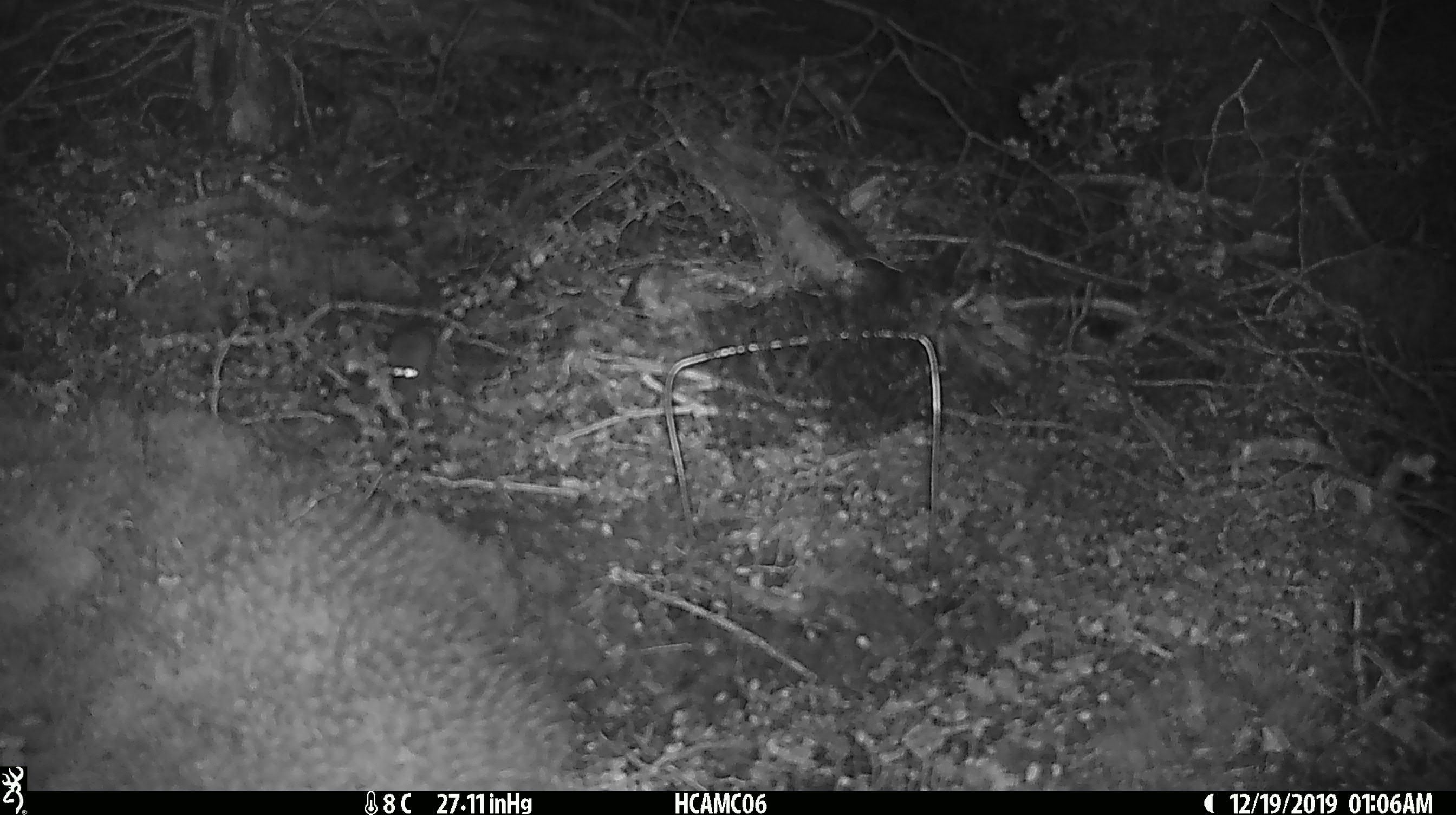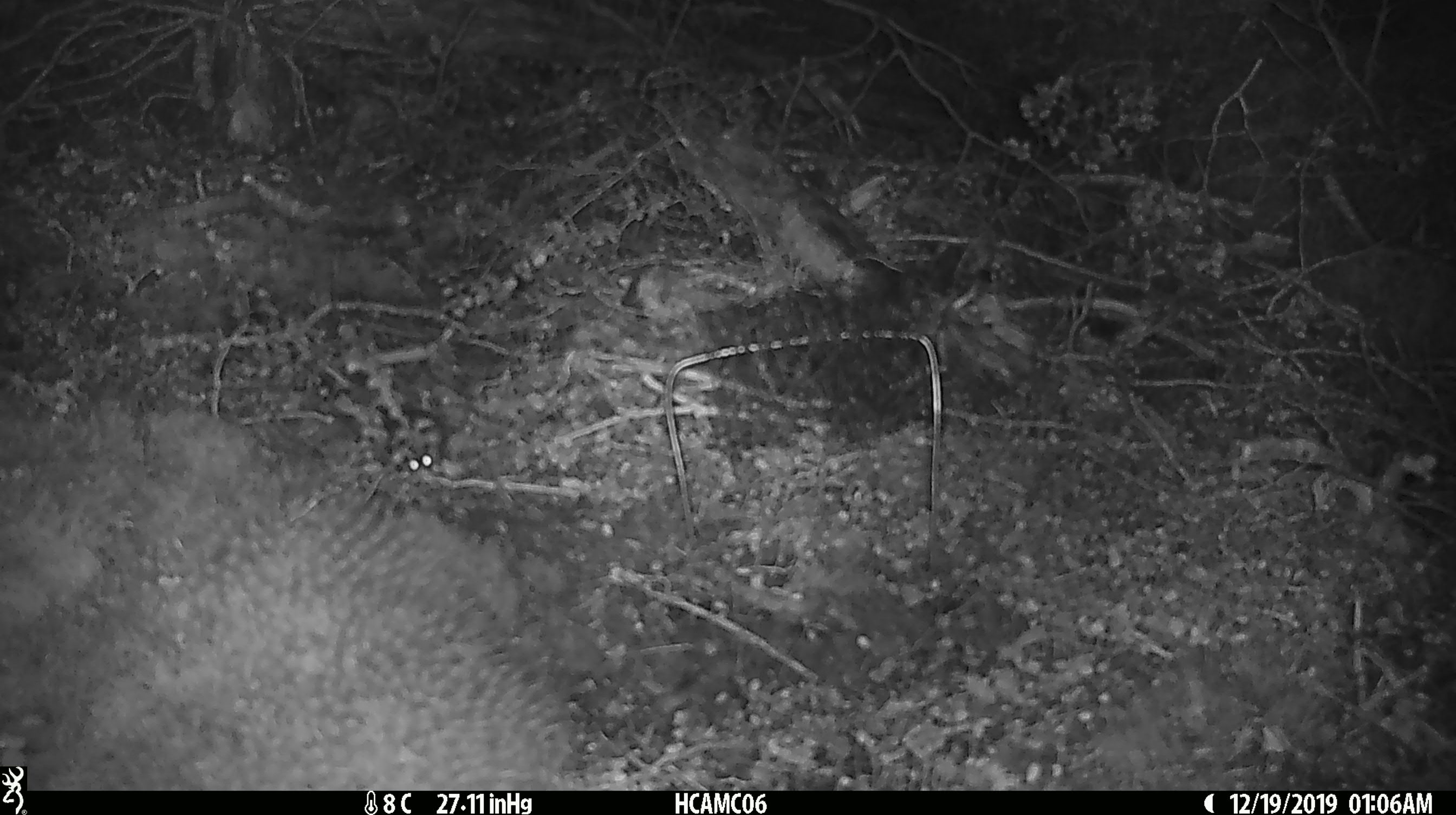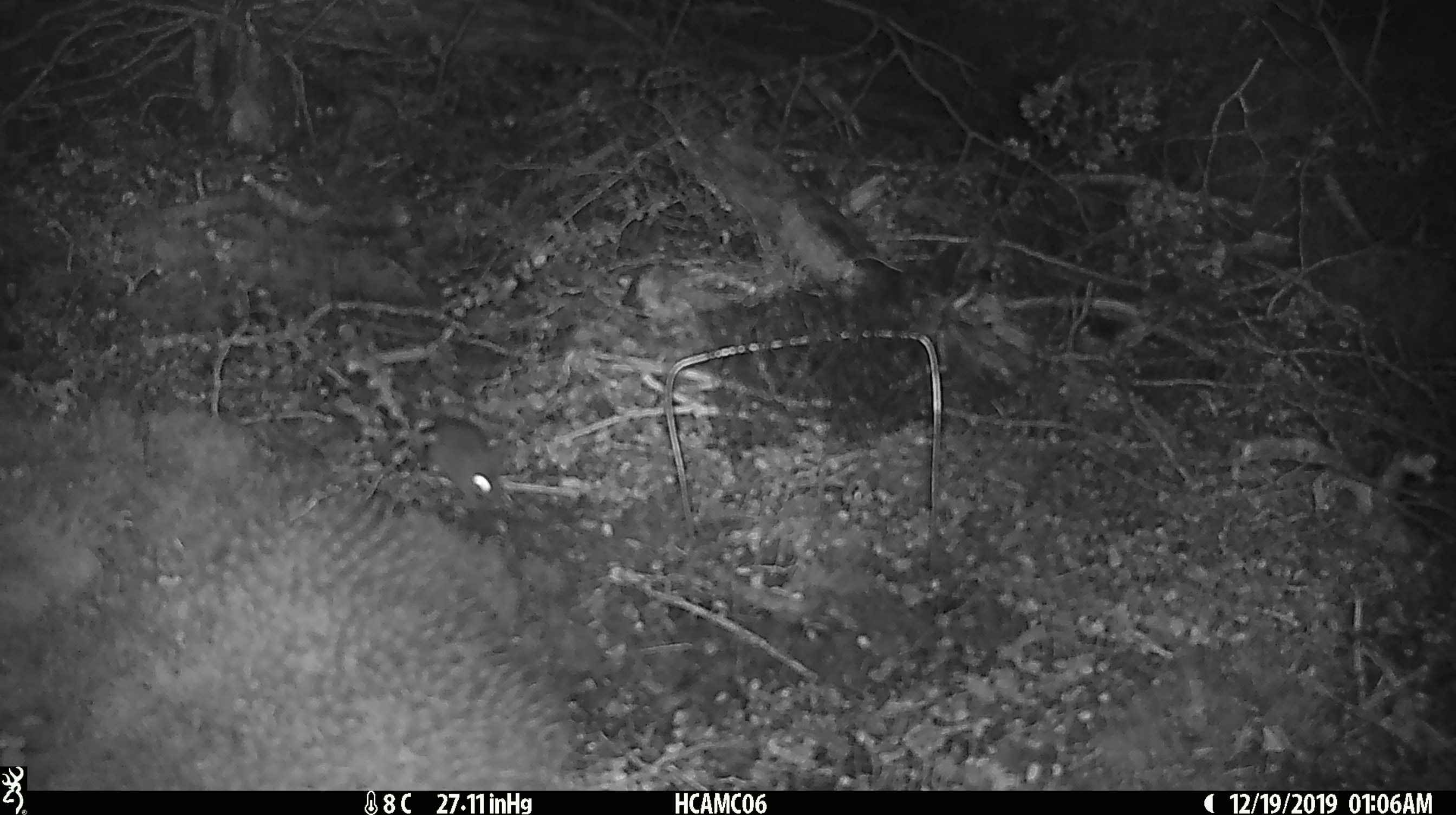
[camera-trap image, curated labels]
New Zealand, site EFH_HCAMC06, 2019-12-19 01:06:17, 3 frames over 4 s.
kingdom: Animalia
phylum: Chordata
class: Mammalia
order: Rodentia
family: Muridae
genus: Mus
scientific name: Mus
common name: mouse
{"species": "mouse (Mus)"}